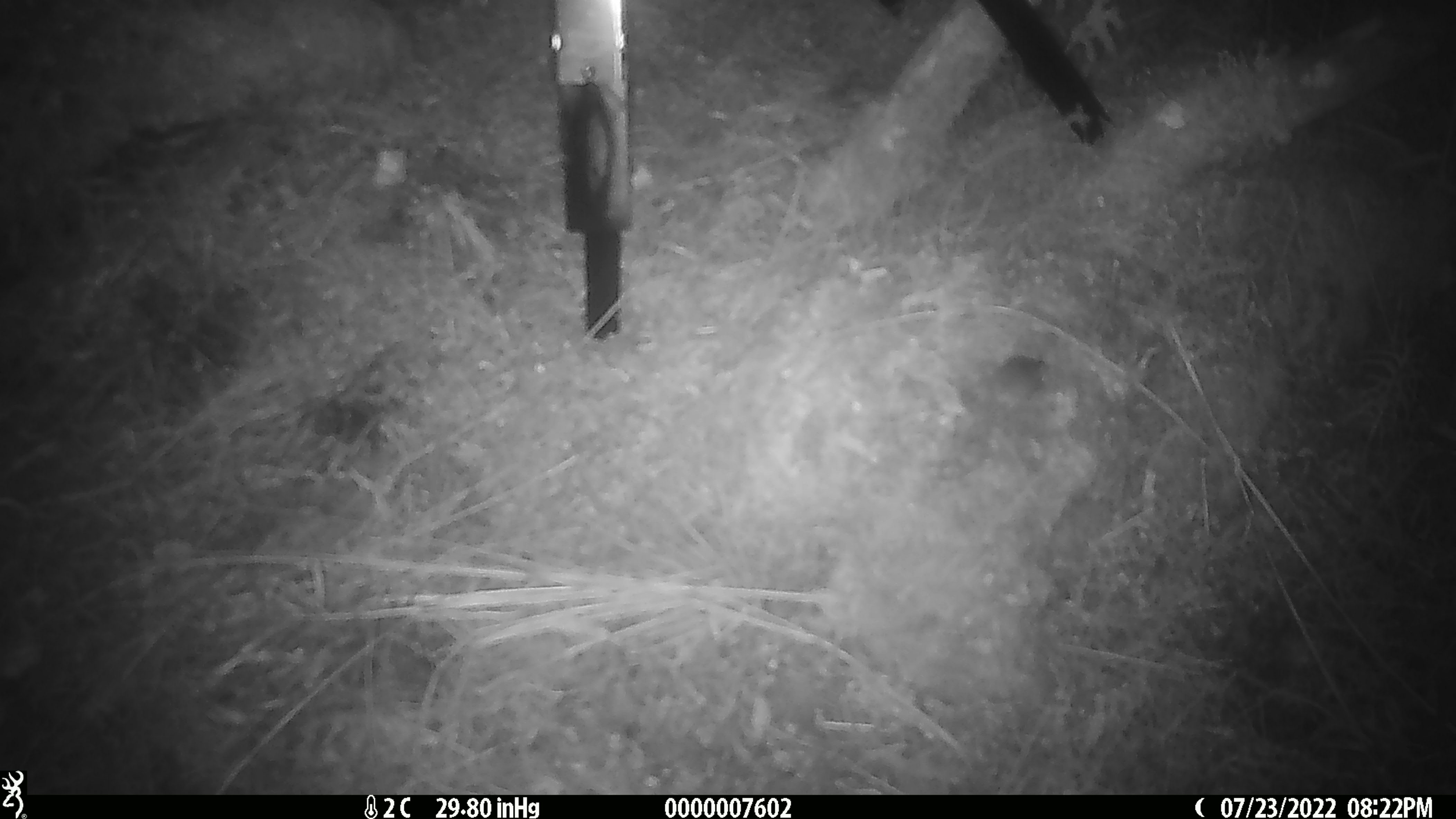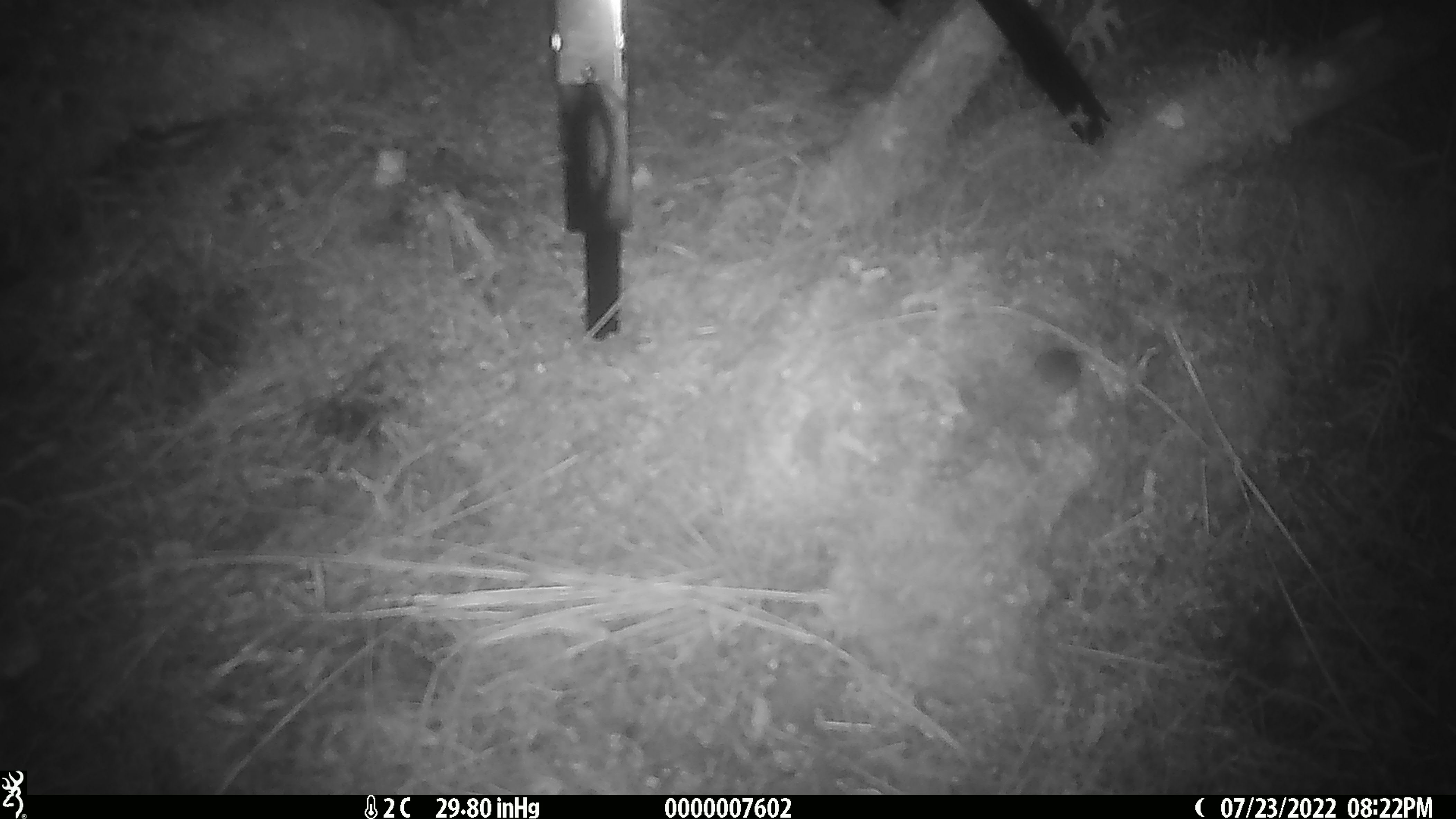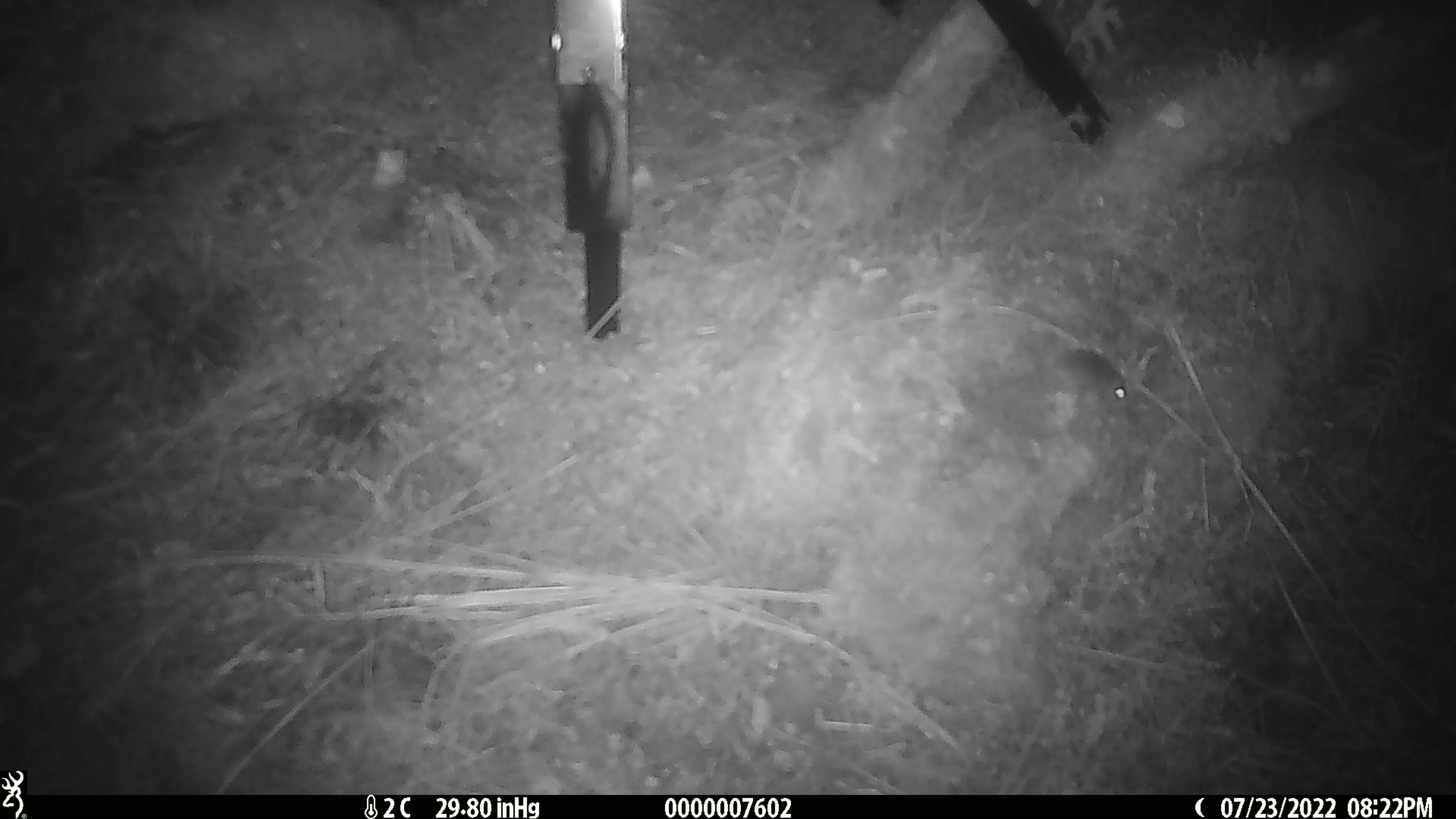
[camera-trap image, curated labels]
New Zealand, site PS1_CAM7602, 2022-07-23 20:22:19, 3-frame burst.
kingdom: Animalia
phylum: Chordata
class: Mammalia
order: Rodentia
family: Muridae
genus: Mus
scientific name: Mus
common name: mouse